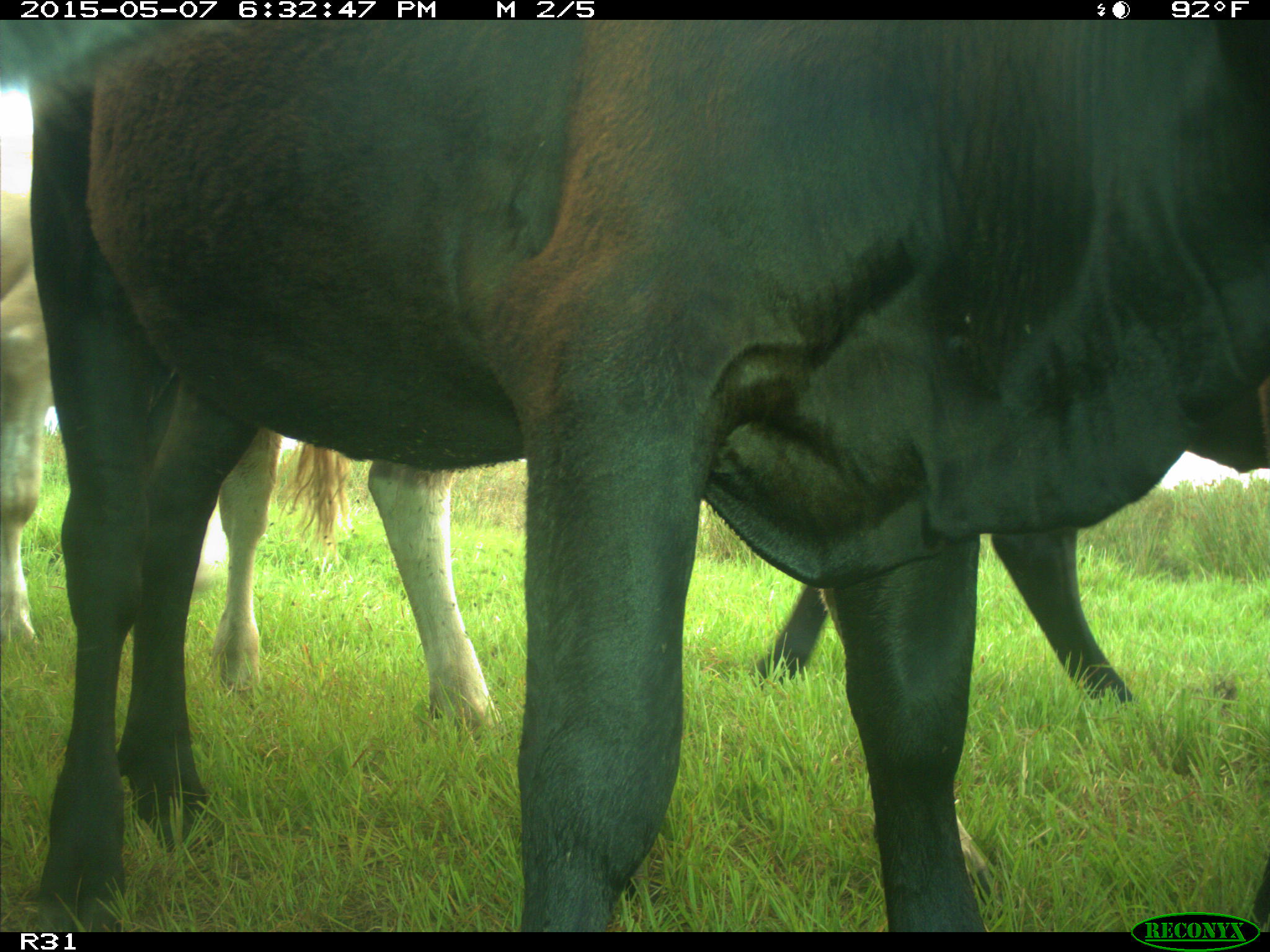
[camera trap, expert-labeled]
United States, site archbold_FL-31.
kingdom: Animalia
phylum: Chordata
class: Mammalia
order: Artiodactyla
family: Bovidae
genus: Bos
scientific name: Bos taurus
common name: domestic cow